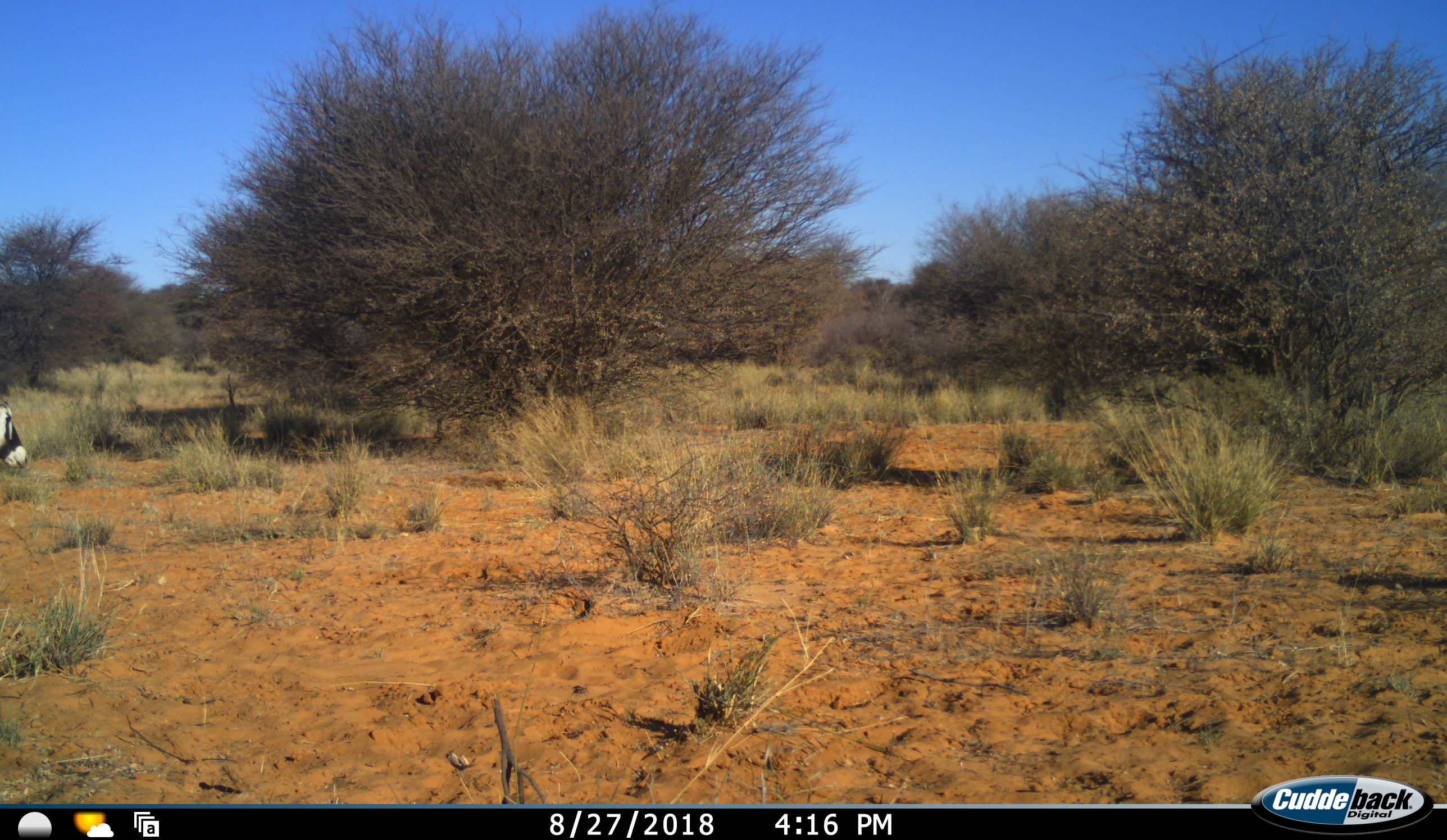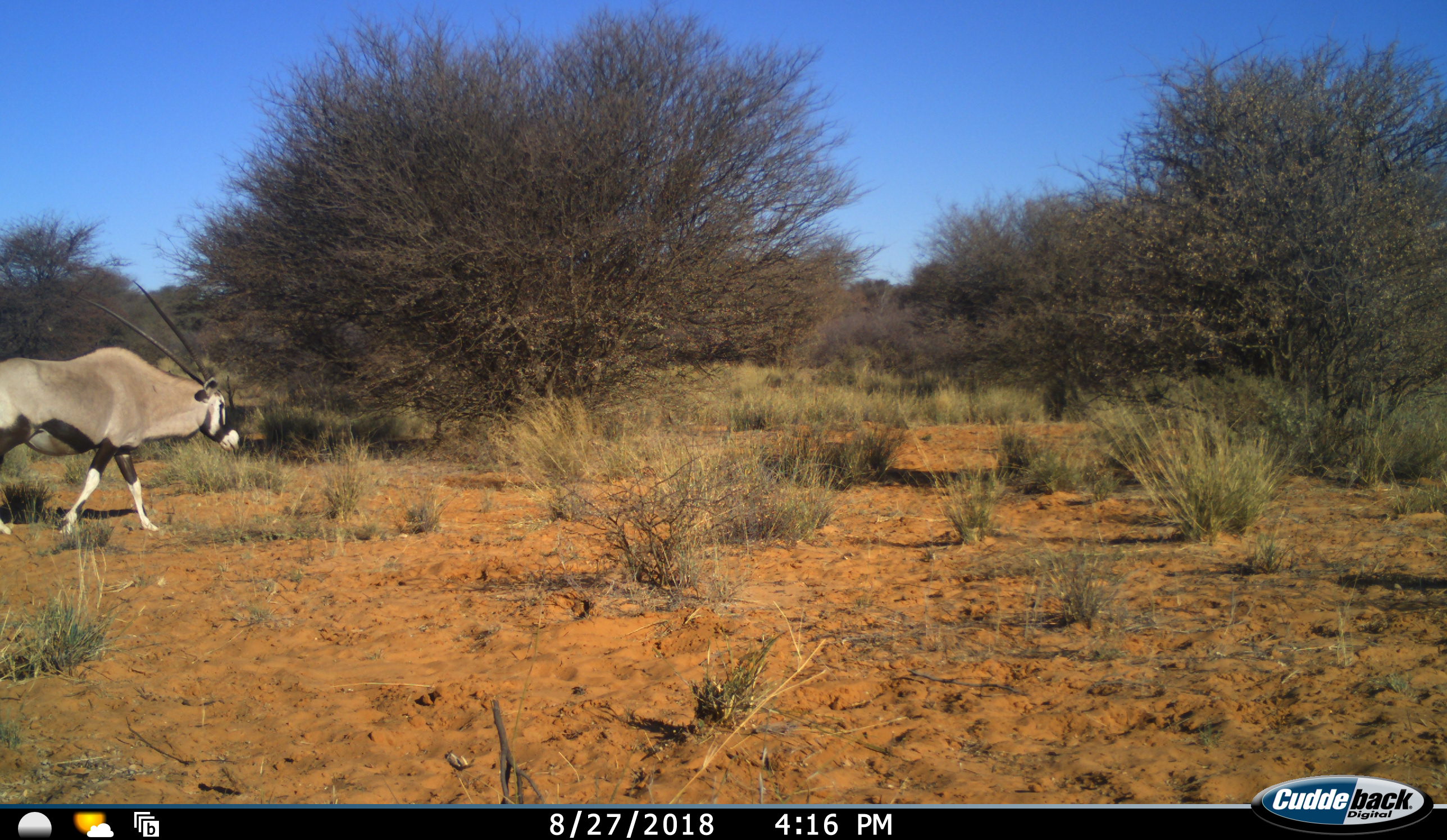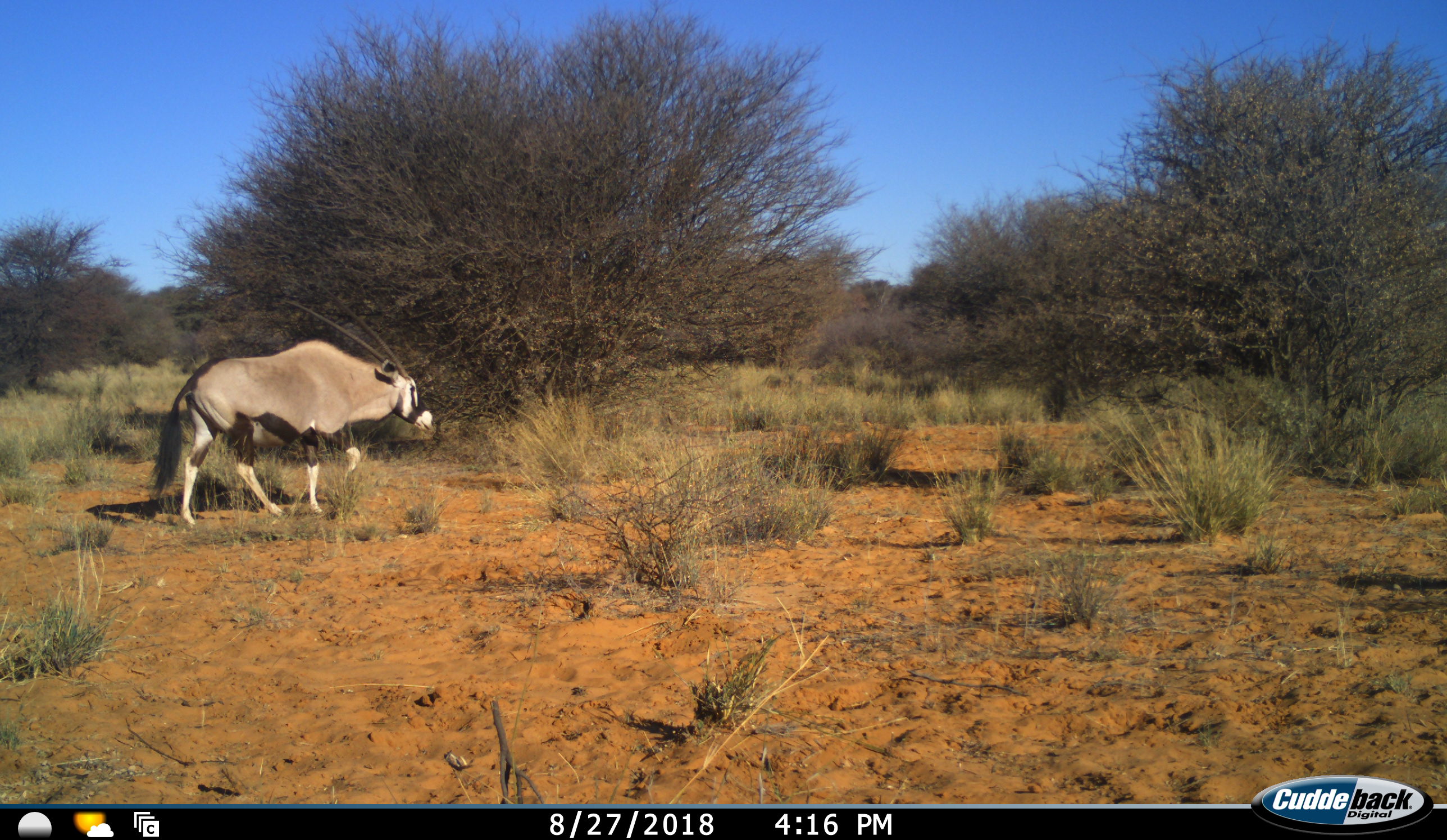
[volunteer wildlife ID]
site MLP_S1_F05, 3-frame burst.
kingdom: Animalia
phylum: Chordata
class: Mammalia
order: Artiodactyla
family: Bovidae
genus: Oryx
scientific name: Oryx gazella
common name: gemsbok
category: oryx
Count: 1.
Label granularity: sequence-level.